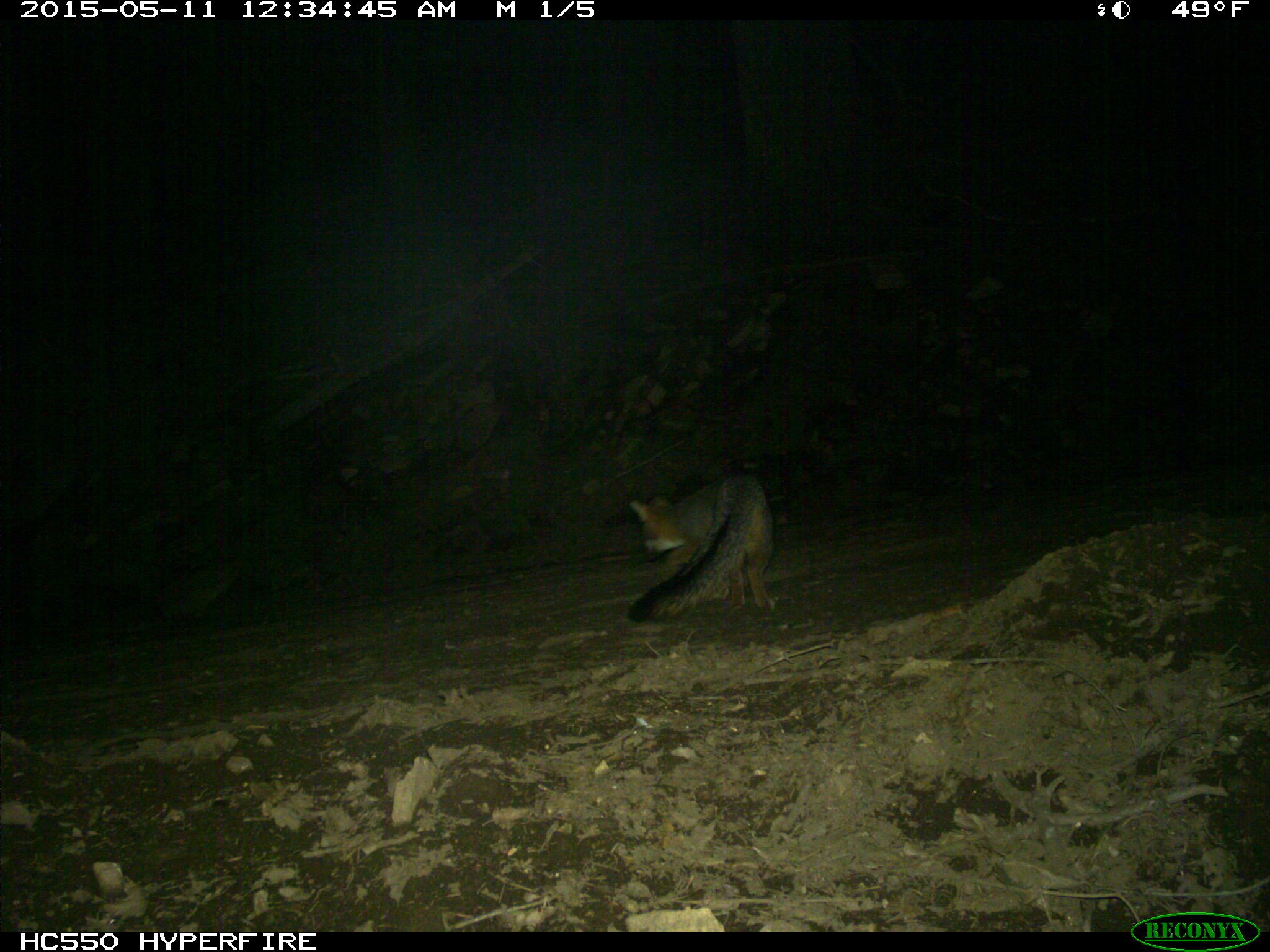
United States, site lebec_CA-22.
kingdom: Animalia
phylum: Chordata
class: Mammalia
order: Carnivora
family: Canidae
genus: Urocyon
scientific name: Urocyon cinereoargenteus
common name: gray fox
Urocyon cinereoargenteus (gray fox).